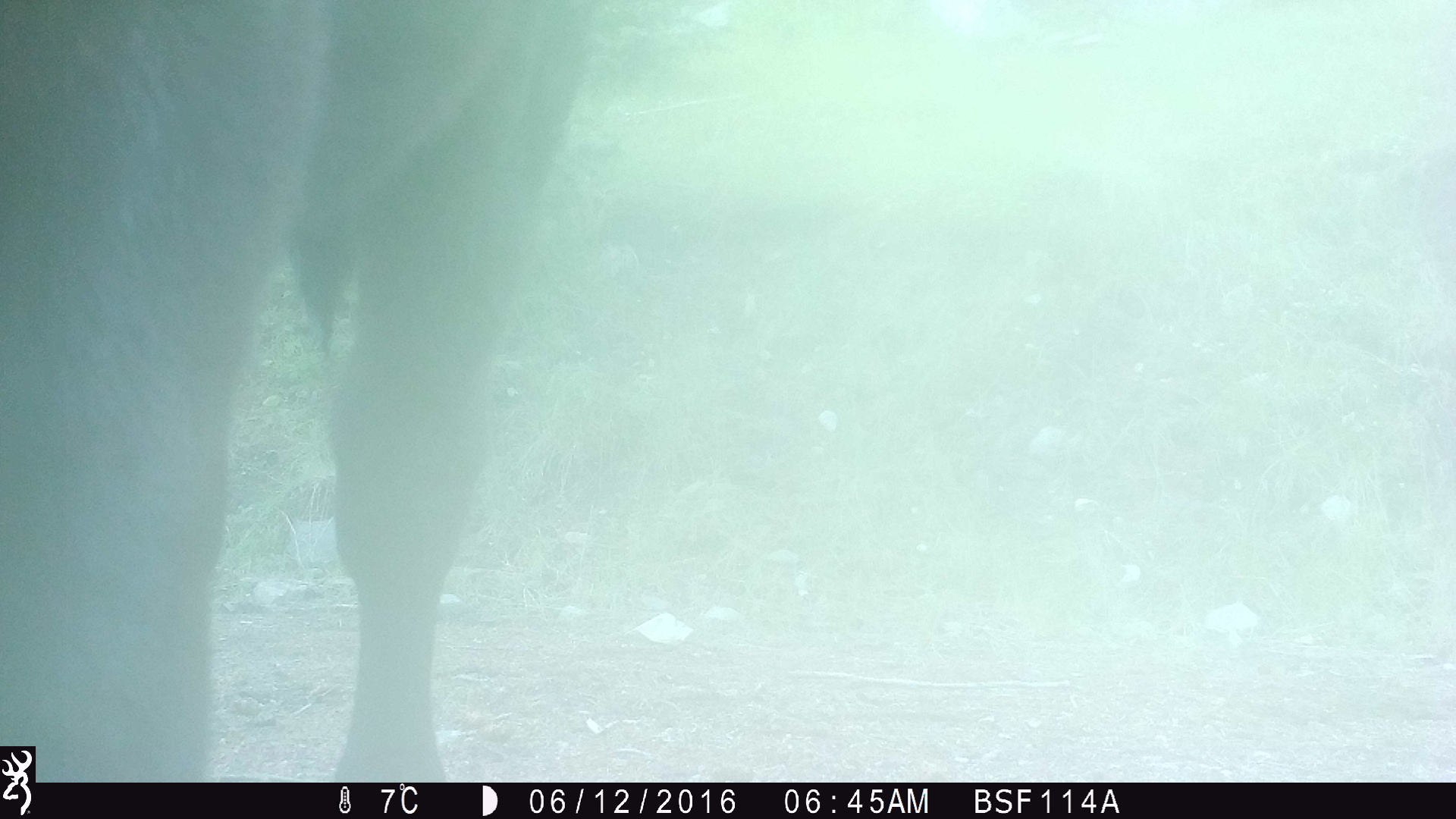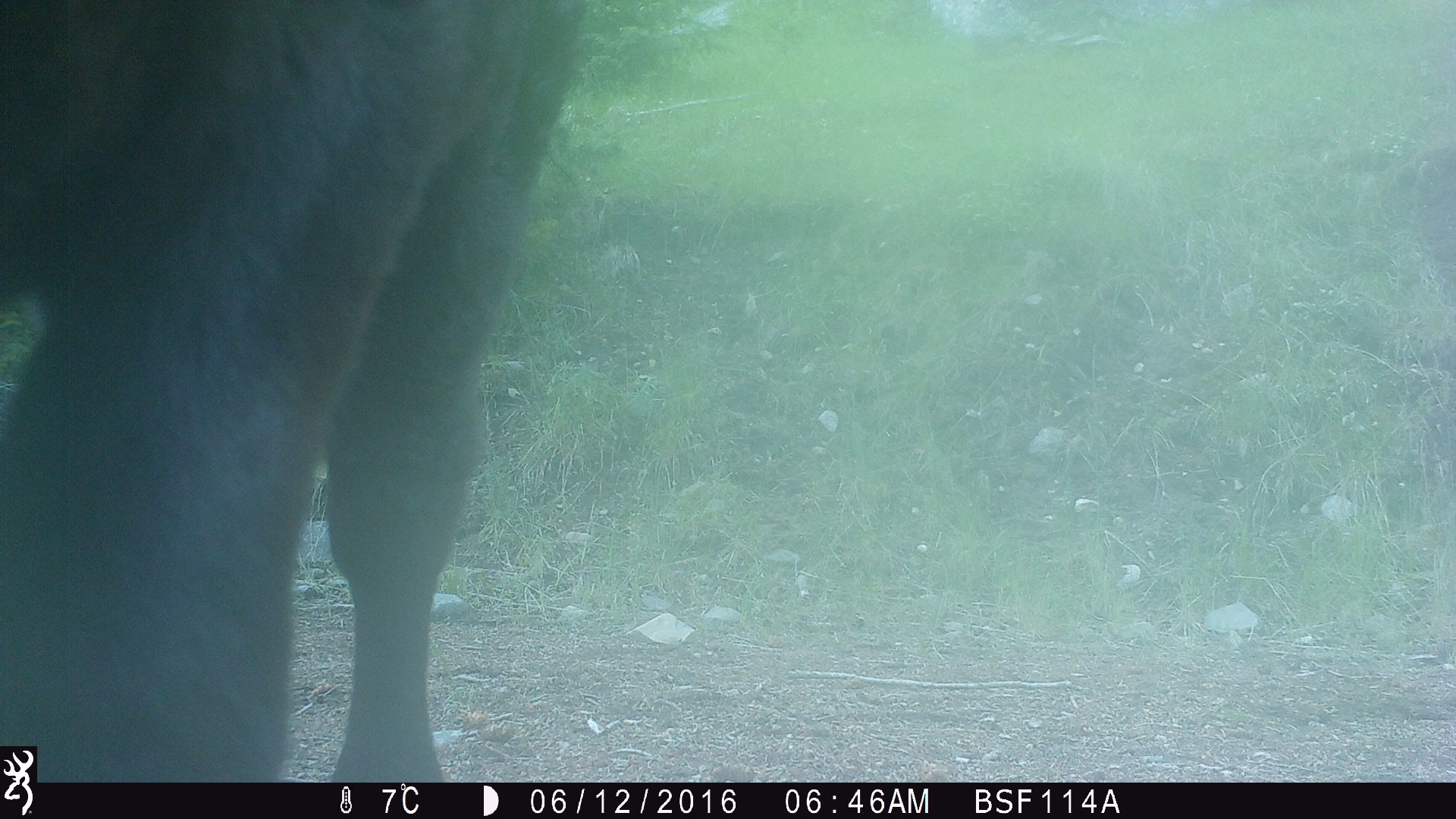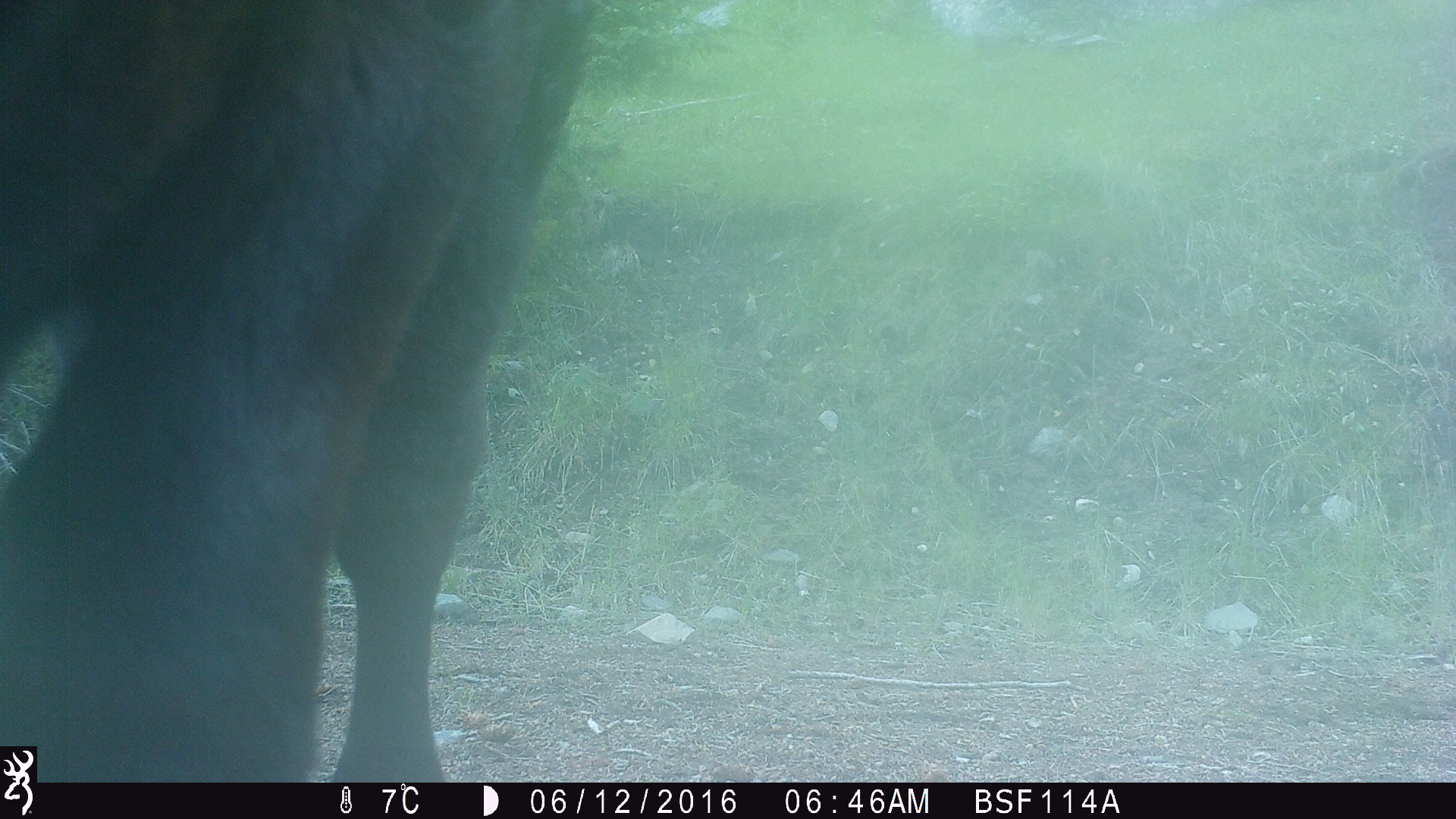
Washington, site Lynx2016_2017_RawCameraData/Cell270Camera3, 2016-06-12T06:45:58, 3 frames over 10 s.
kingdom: Animalia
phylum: Chordata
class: Mammalia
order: Artiodactyla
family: Bovidae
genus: Bos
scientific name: Bos taurus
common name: domestic cattle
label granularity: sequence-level